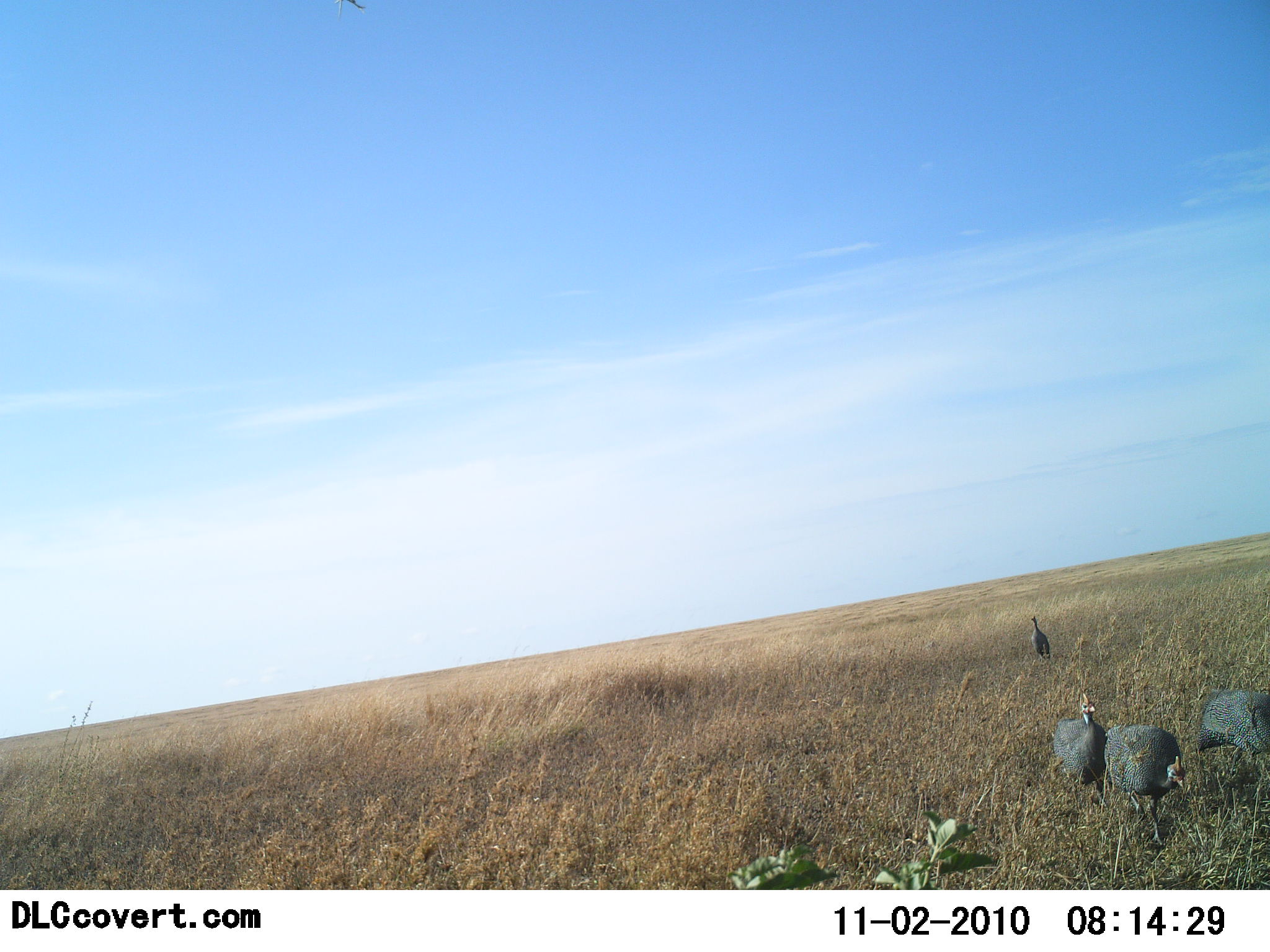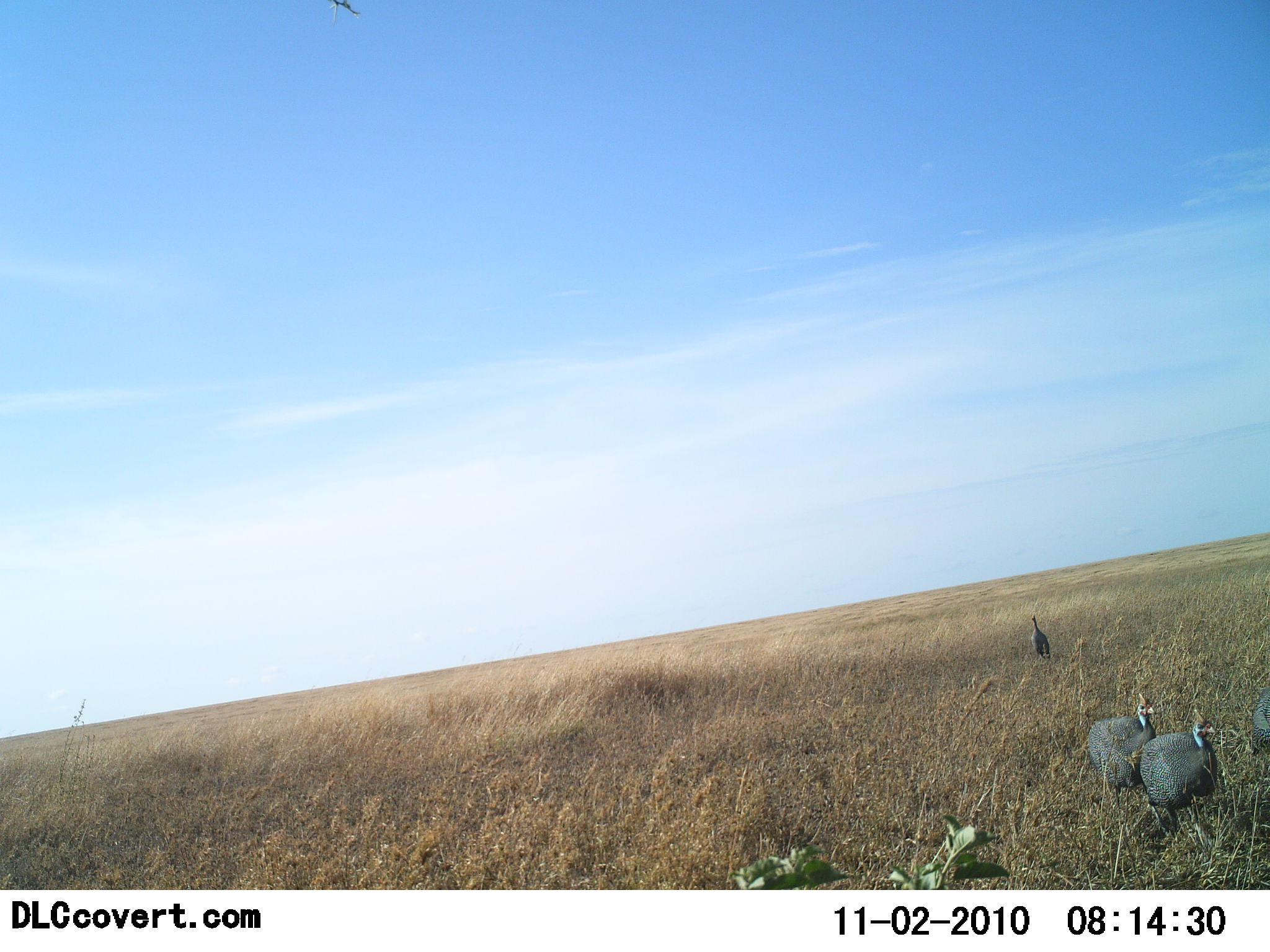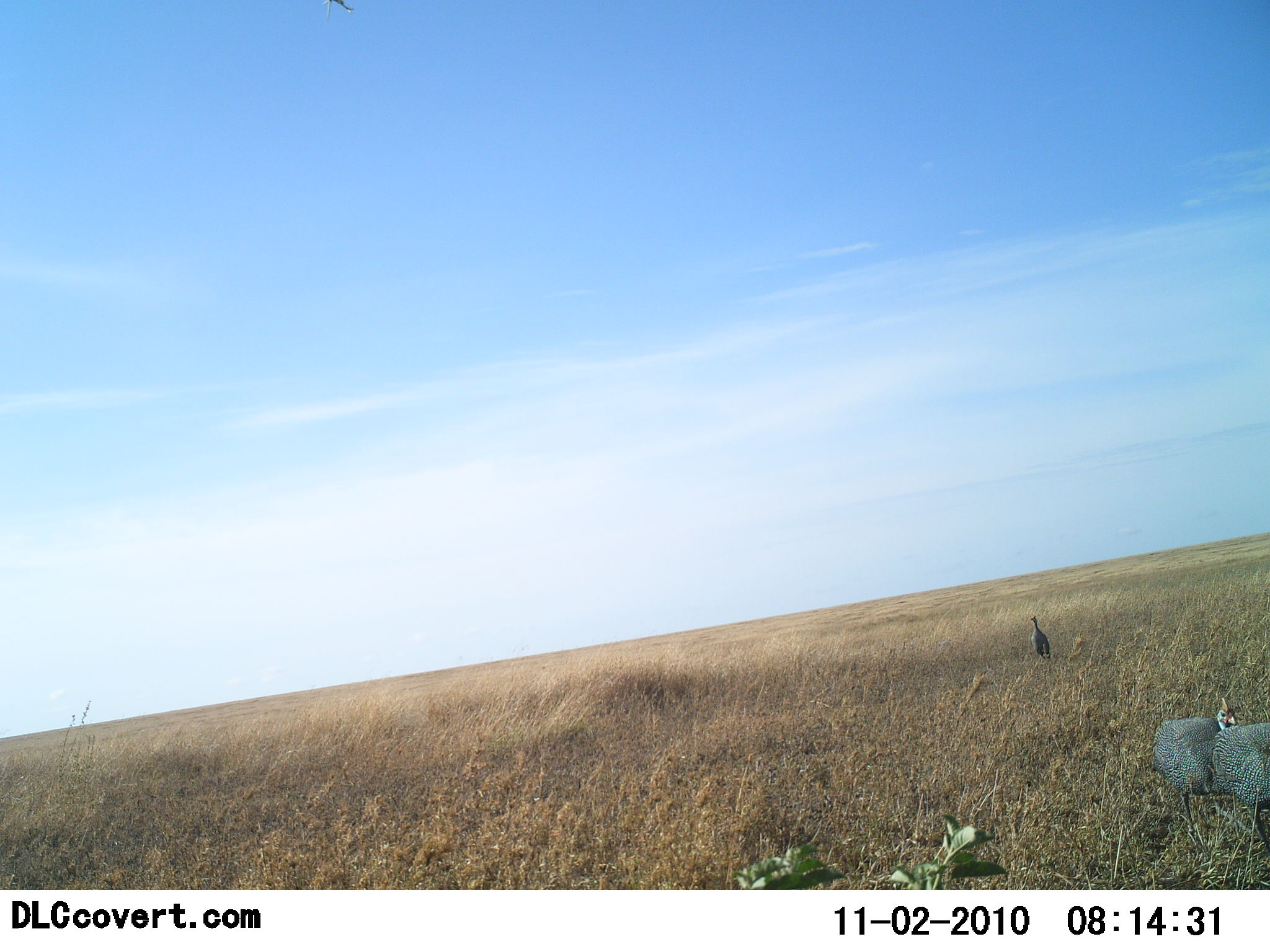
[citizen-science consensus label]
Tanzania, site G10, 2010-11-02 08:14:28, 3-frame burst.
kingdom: Animalia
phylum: Chordata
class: Aves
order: Galliformes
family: Numididae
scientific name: Numididae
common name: guinea fowl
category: guineafowl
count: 4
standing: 41%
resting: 0%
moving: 95%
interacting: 0%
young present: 0%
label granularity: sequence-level